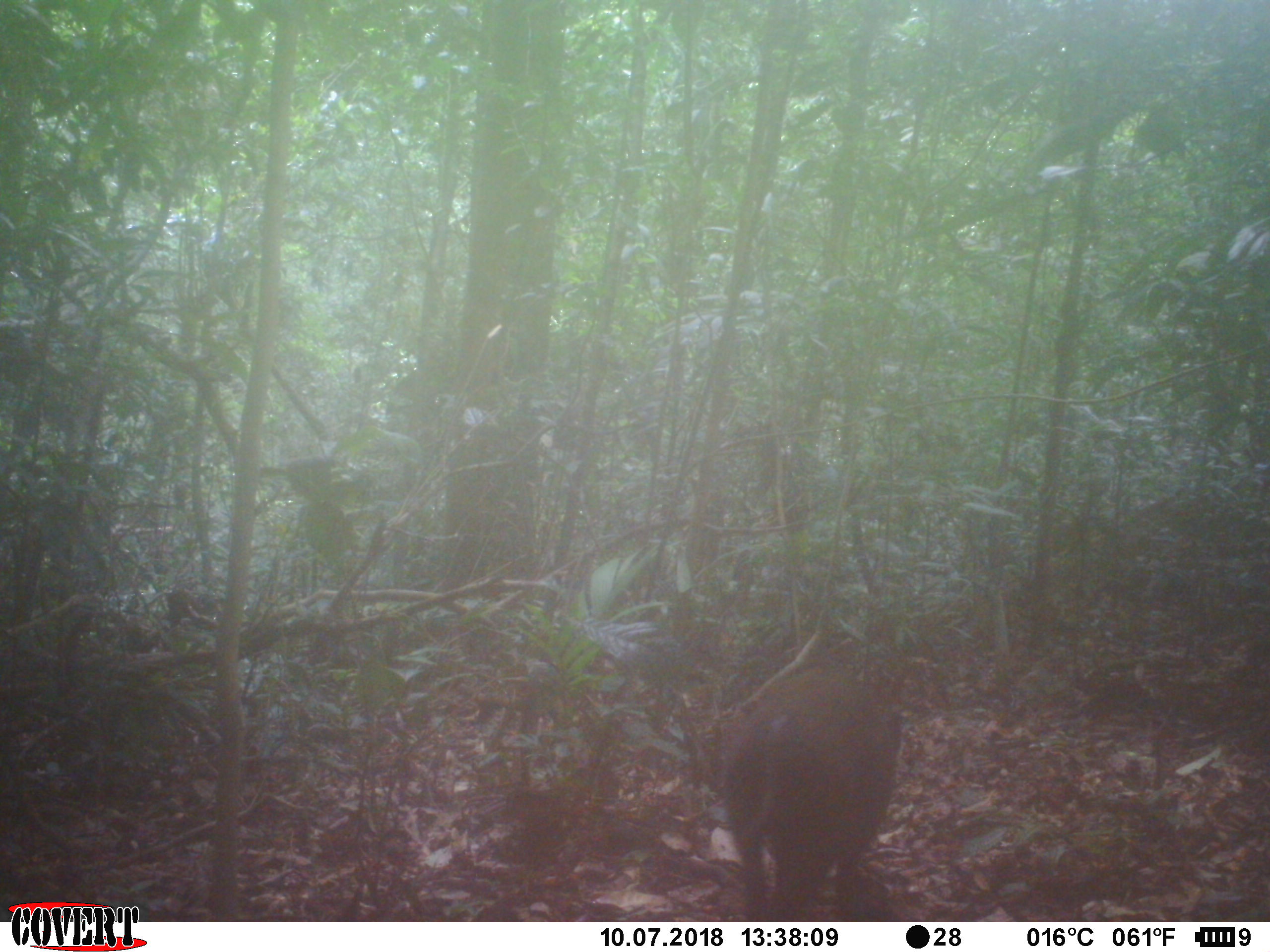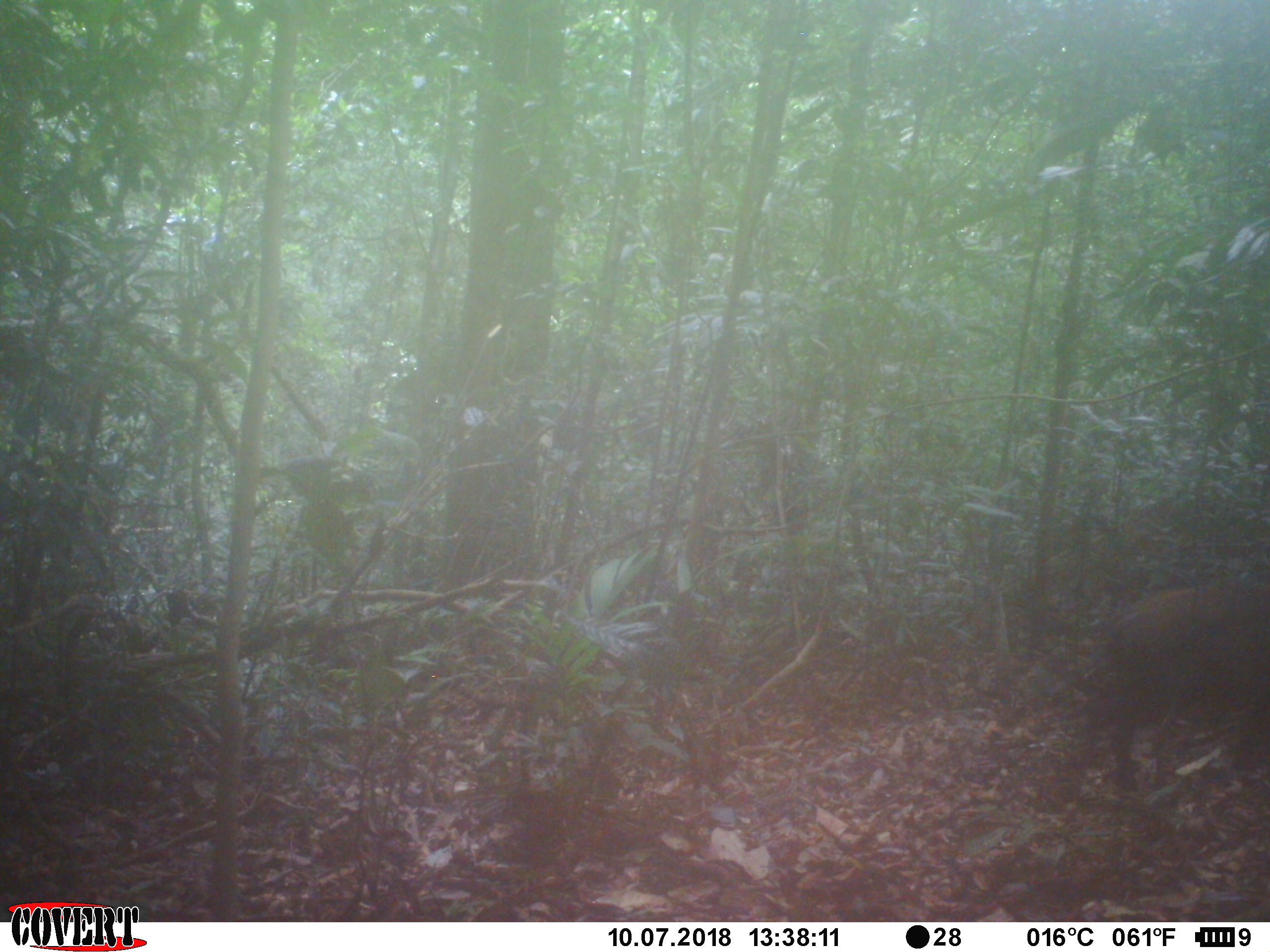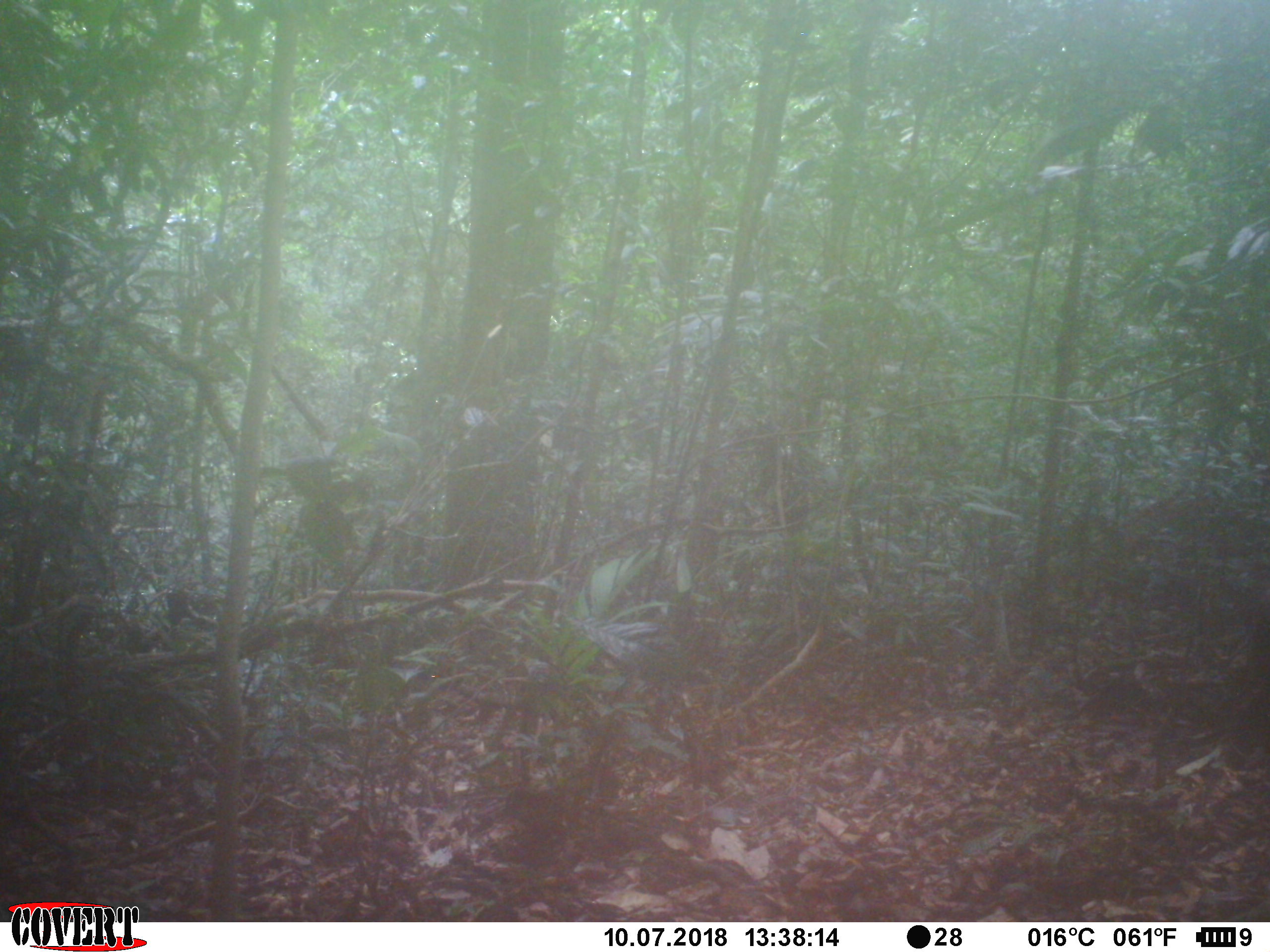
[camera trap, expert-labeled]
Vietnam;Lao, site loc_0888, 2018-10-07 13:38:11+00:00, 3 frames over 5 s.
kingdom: Animalia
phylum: Chordata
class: Mammalia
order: Artiodactyla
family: Cervidae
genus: Muntiacus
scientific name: Muntiacus rooseveltorum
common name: roosevelt's muntjac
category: roosevelts muntjac group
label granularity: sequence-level